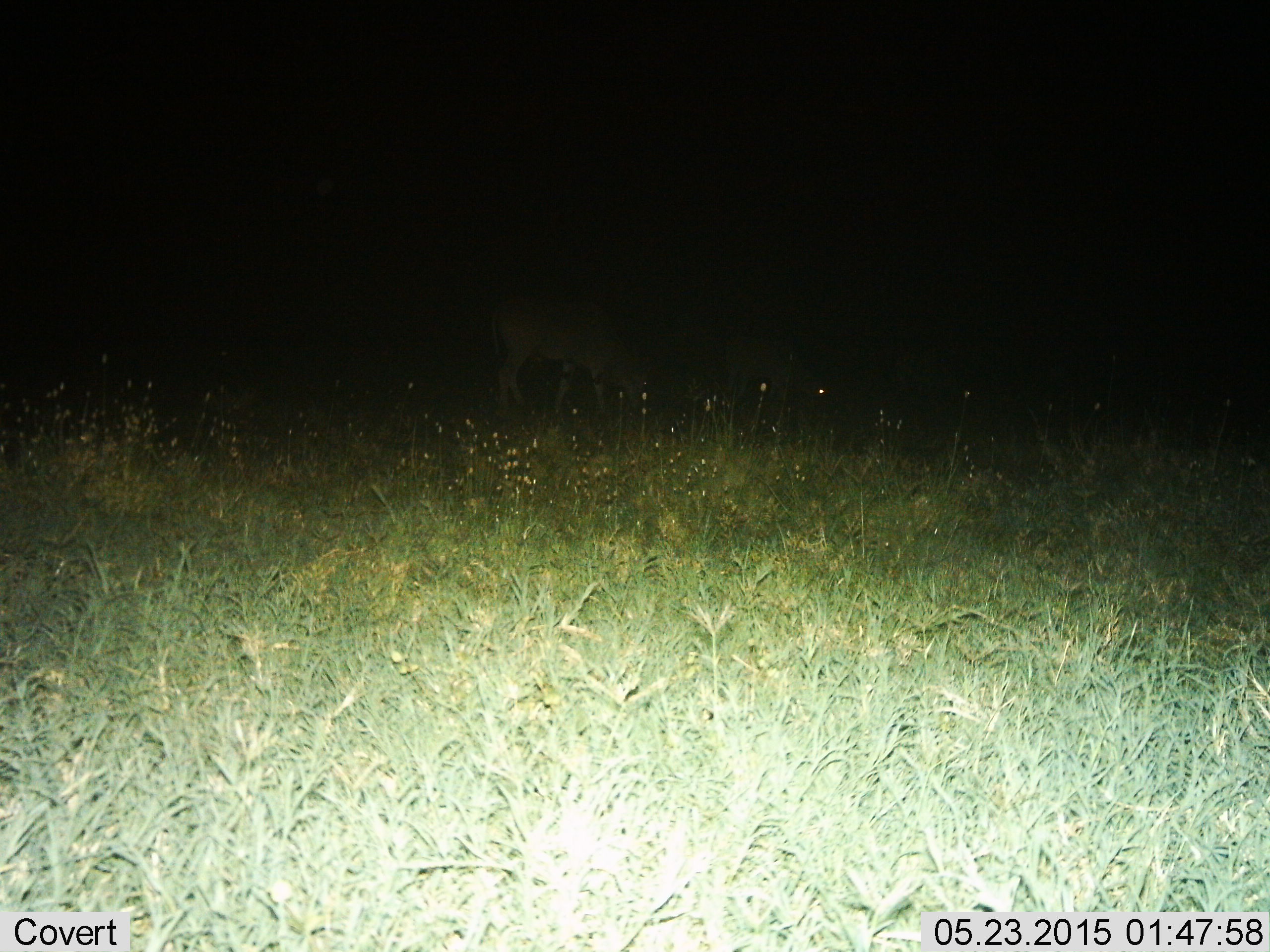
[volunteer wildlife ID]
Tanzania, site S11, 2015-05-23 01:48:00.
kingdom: Animalia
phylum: Chordata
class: Mammalia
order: Artiodactyla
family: Bovidae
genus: Tragelaphus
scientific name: Tragelaphus oryx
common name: eland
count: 2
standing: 43%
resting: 0%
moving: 0%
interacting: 0%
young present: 14%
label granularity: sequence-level